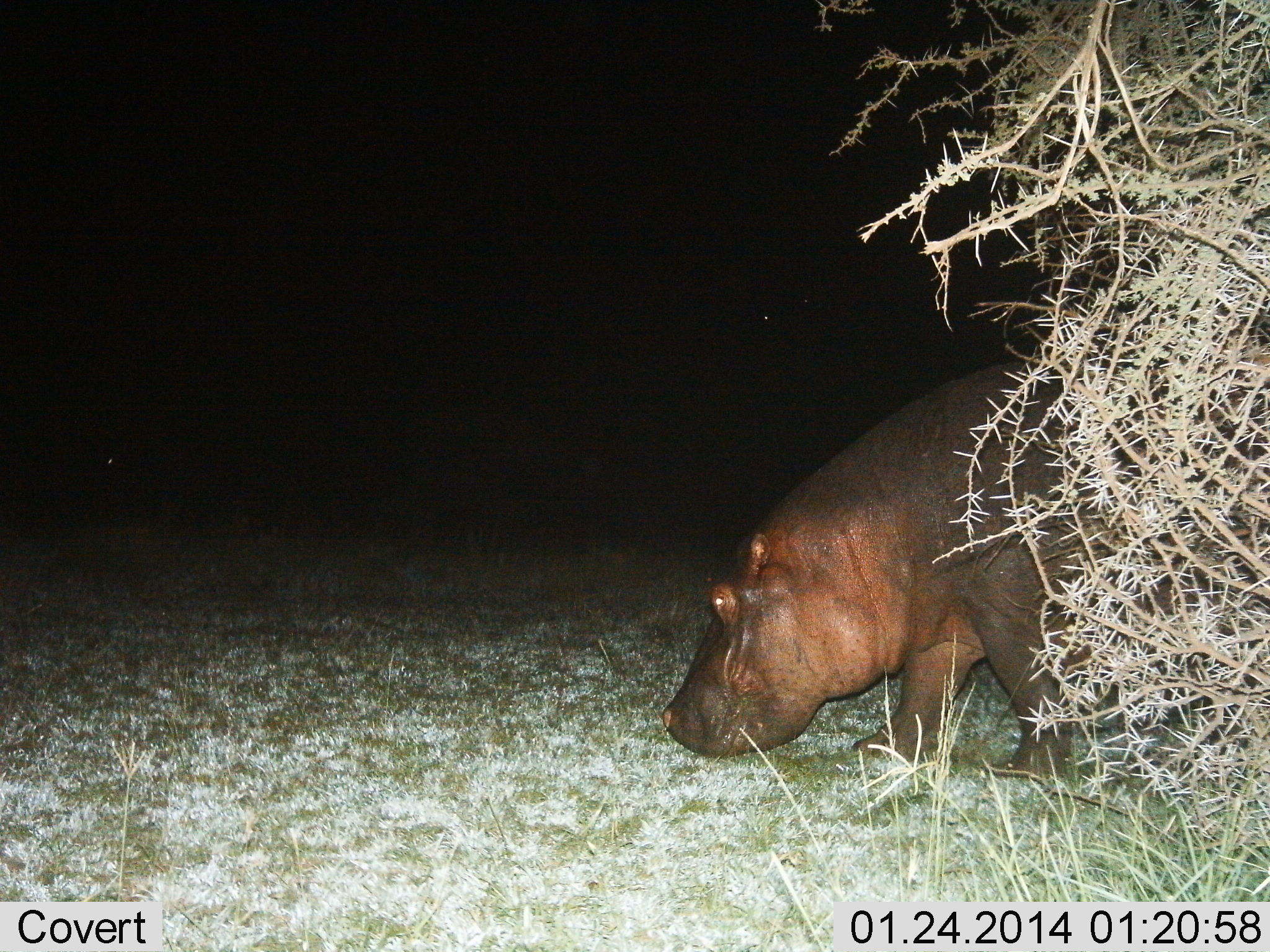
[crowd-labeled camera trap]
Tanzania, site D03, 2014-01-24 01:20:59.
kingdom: Animalia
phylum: Chordata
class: Mammalia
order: Artiodactyla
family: Hippopotamidae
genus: Hippopotamus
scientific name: Hippopotamus amphibius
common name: hippopotamus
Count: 1.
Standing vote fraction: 10%.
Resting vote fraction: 0%.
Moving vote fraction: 50%.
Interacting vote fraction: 0%.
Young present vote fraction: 0%.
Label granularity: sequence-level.